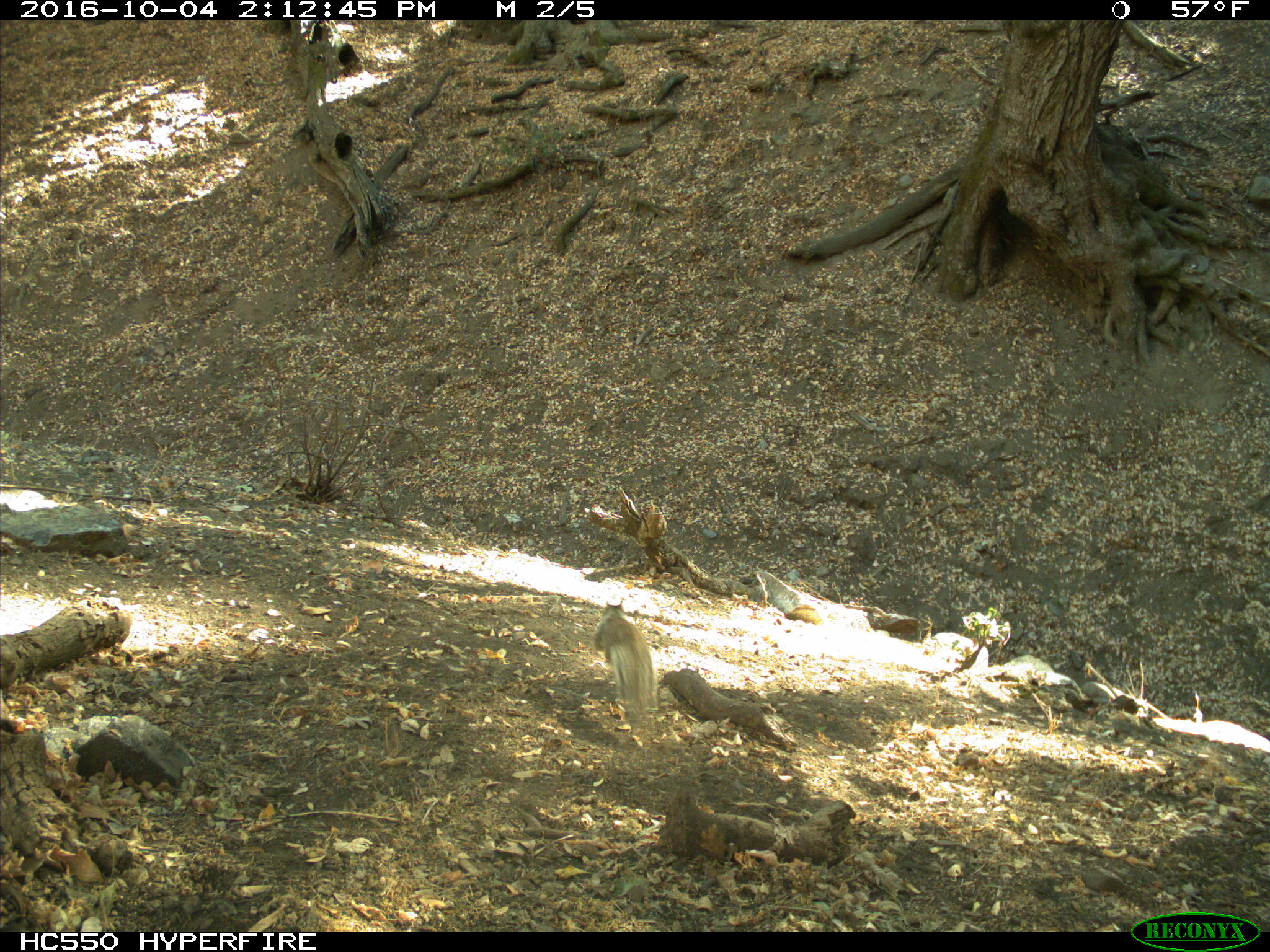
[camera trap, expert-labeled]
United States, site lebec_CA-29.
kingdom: Animalia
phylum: Chordata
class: Mammalia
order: Rodentia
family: Sciuridae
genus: Otospermophilus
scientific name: Otospermophilus beecheyi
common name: california ground squirrel